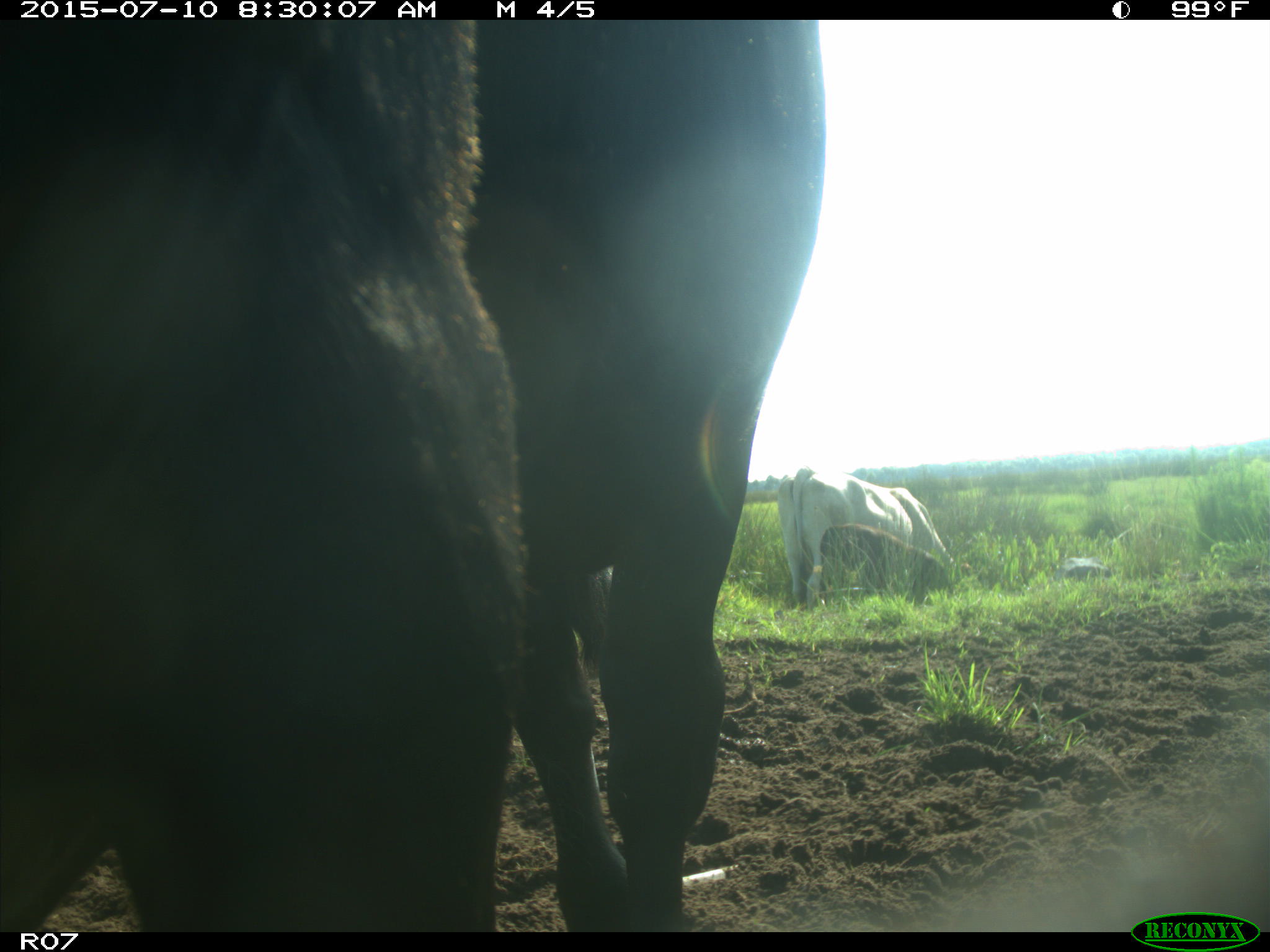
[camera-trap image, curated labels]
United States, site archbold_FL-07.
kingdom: Animalia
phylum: Chordata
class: Mammalia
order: Artiodactyla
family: Bovidae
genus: Bos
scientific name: Bos taurus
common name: domestic cow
Bos taurus (domestic cow).